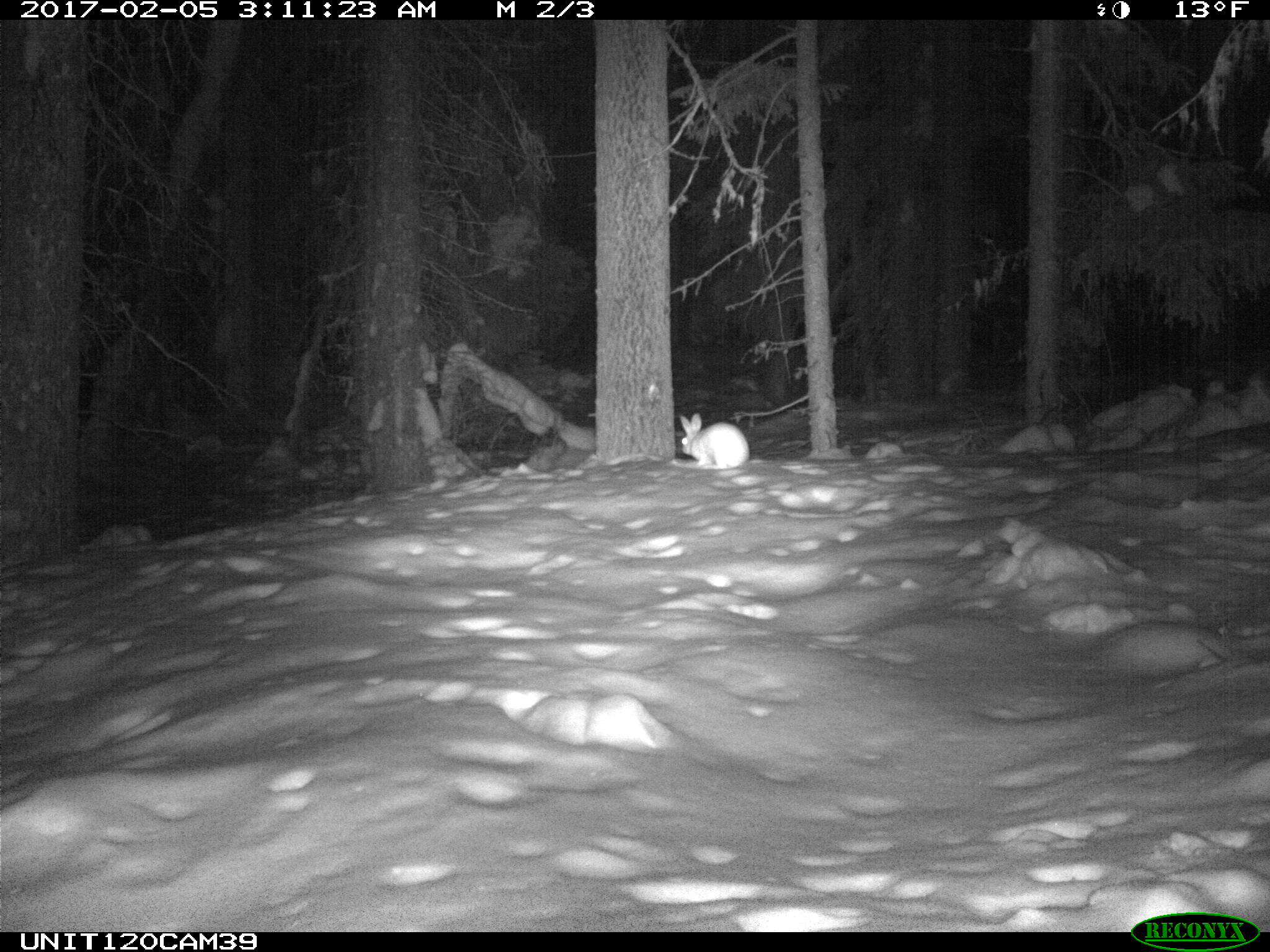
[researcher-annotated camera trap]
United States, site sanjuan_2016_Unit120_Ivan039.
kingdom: Animalia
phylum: Chordata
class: Mammalia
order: Lagomorpha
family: Leporidae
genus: Lepus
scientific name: Lepus americanus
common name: snowshoe hare